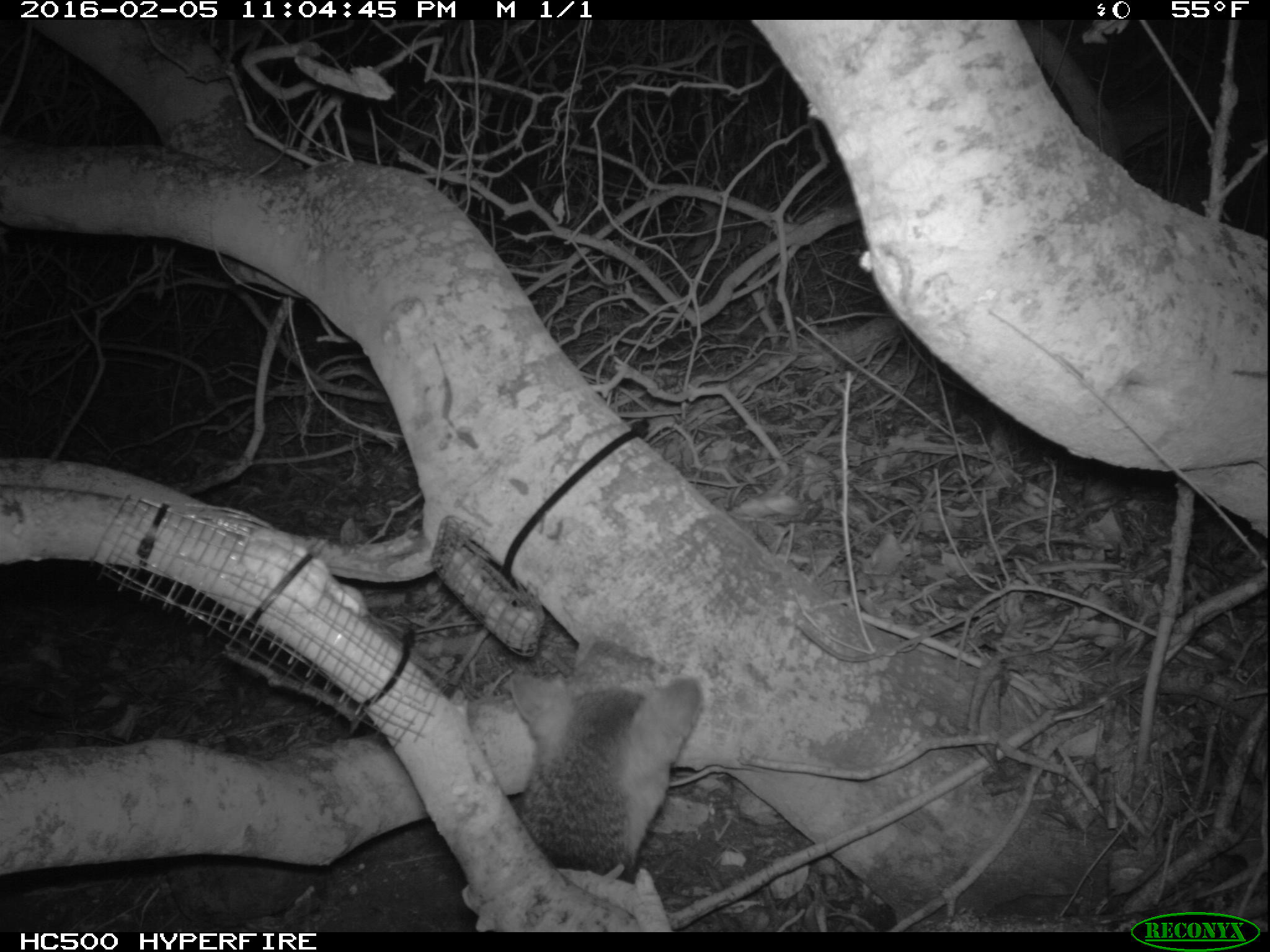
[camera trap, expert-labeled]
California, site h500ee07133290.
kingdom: Animalia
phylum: Chordata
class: Mammalia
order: Carnivora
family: Canidae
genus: Urocyon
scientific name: Urocyon littoralis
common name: island fox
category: fox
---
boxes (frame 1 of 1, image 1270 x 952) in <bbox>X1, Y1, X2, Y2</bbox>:
fox: <bbox>509, 671, 703, 883</bbox>